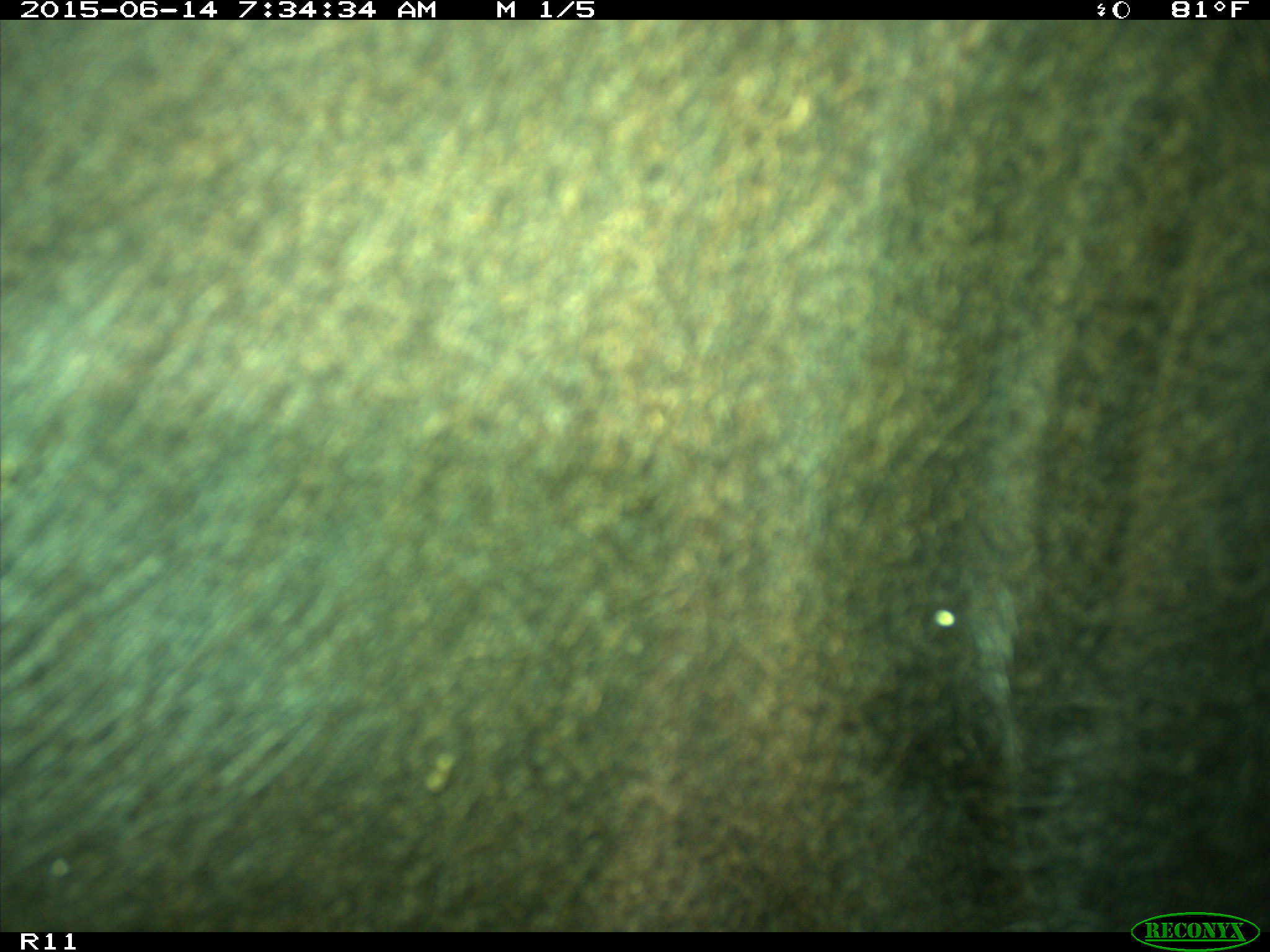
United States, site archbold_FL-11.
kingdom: Animalia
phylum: Chordata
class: Mammalia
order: Artiodactyla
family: Bovidae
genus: Bos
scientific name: Bos taurus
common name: domestic cow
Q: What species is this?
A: Bos taurus (domestic cow).